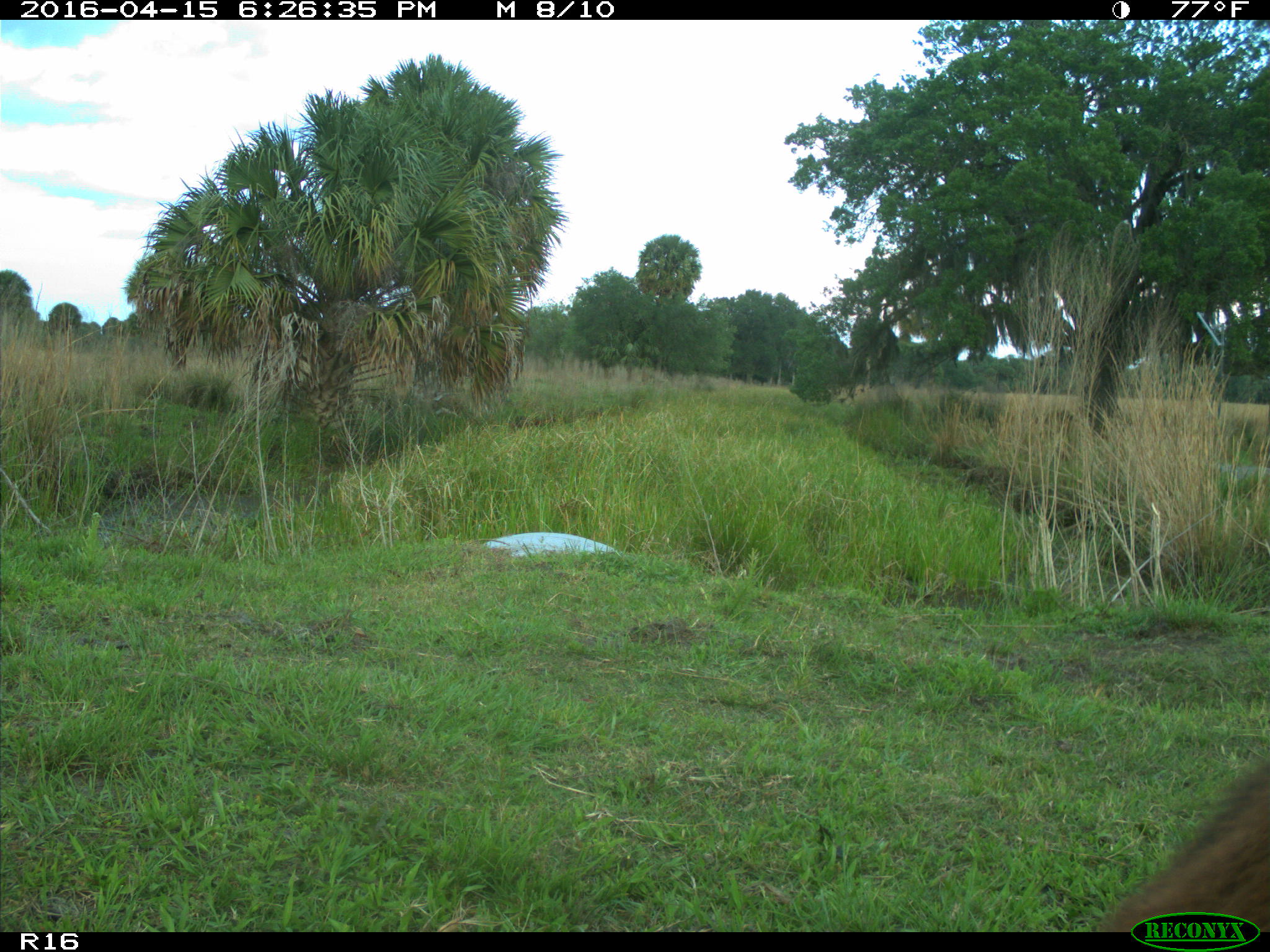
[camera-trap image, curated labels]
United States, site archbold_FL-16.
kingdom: Animalia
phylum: Chordata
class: Mammalia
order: Artiodactyla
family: Bovidae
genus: Bos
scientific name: Bos taurus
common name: domestic cow